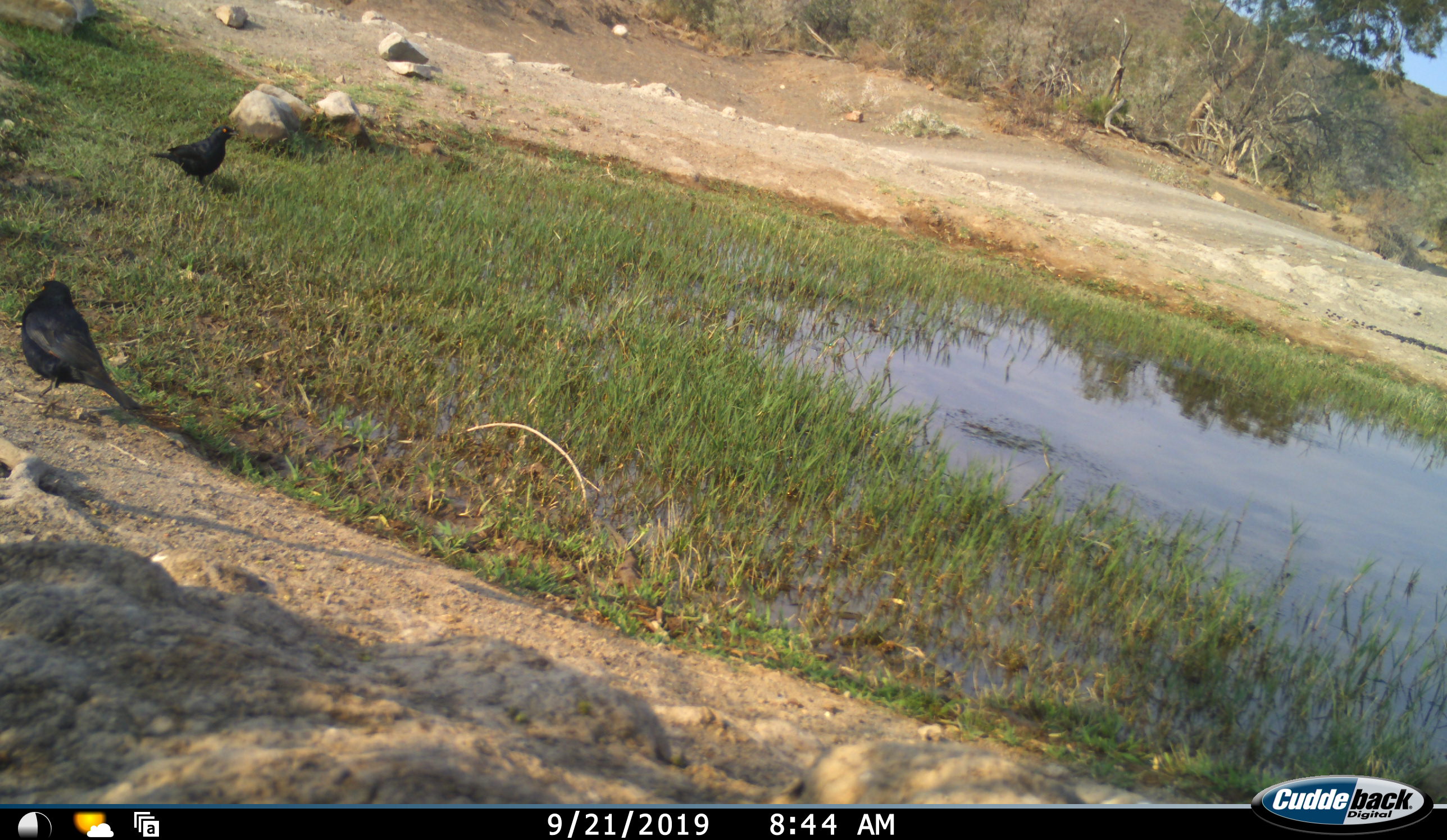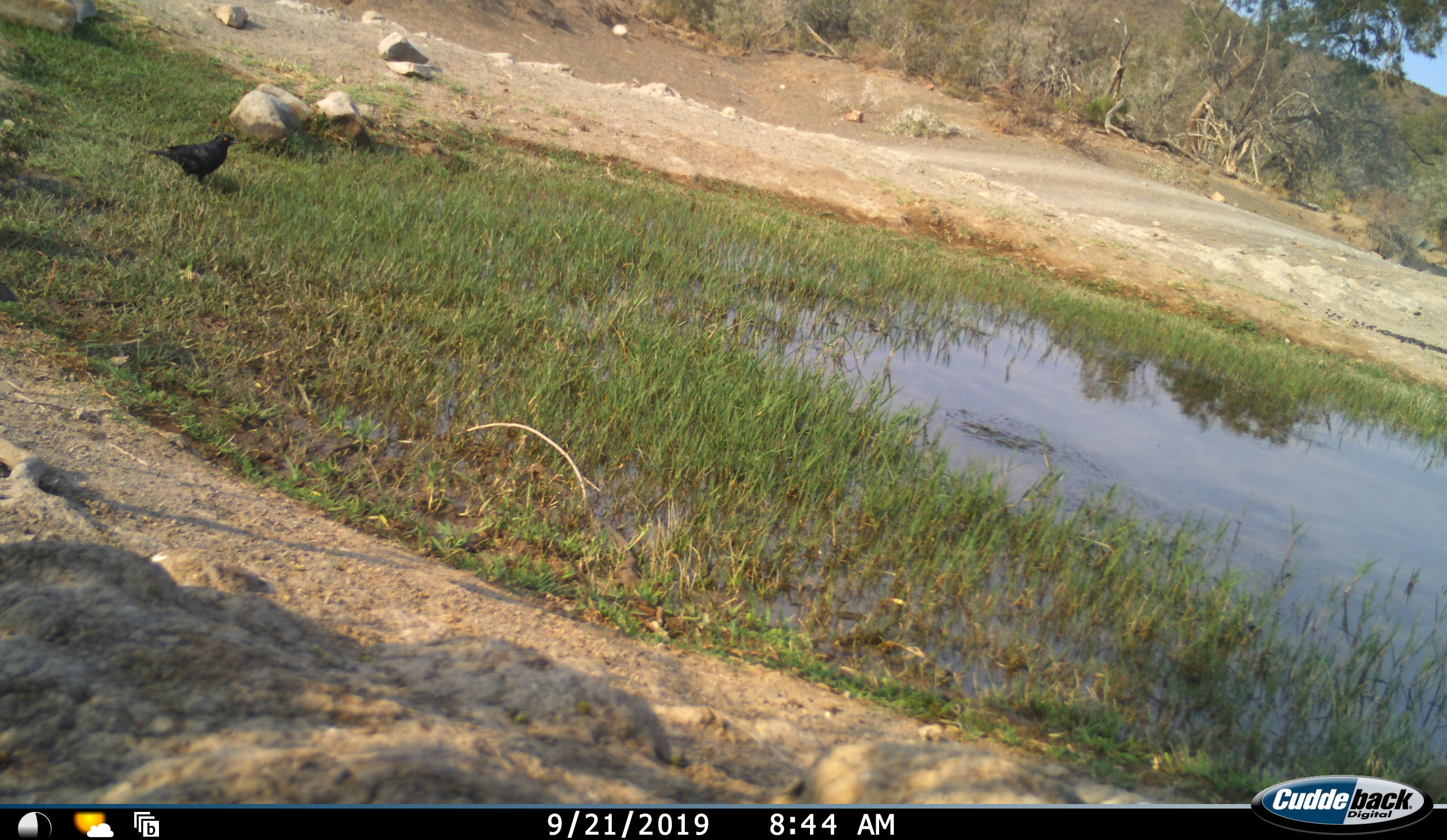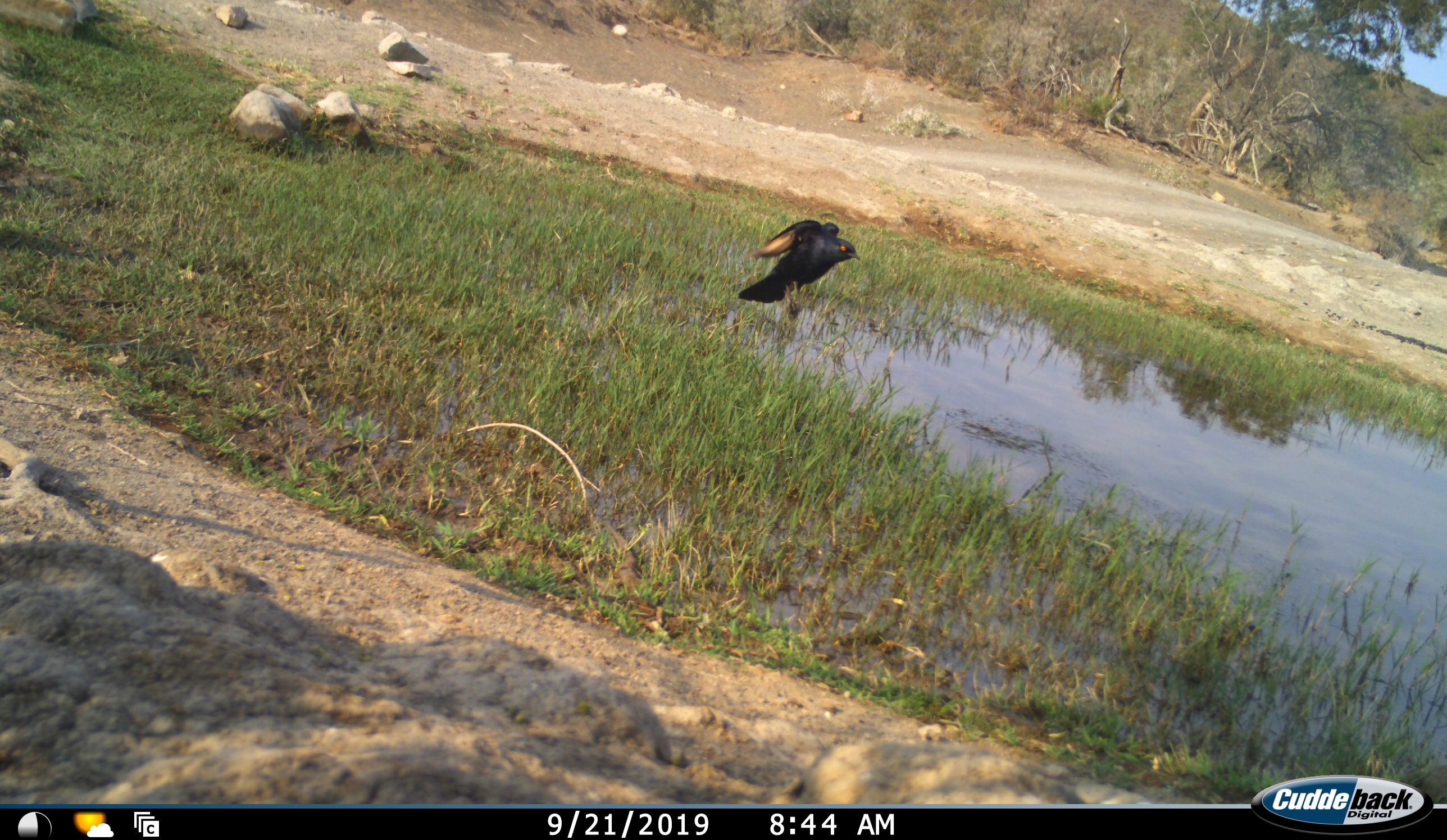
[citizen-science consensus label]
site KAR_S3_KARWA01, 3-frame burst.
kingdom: Animalia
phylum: Chordata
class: Aves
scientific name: Aves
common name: bird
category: birdother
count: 2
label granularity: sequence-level